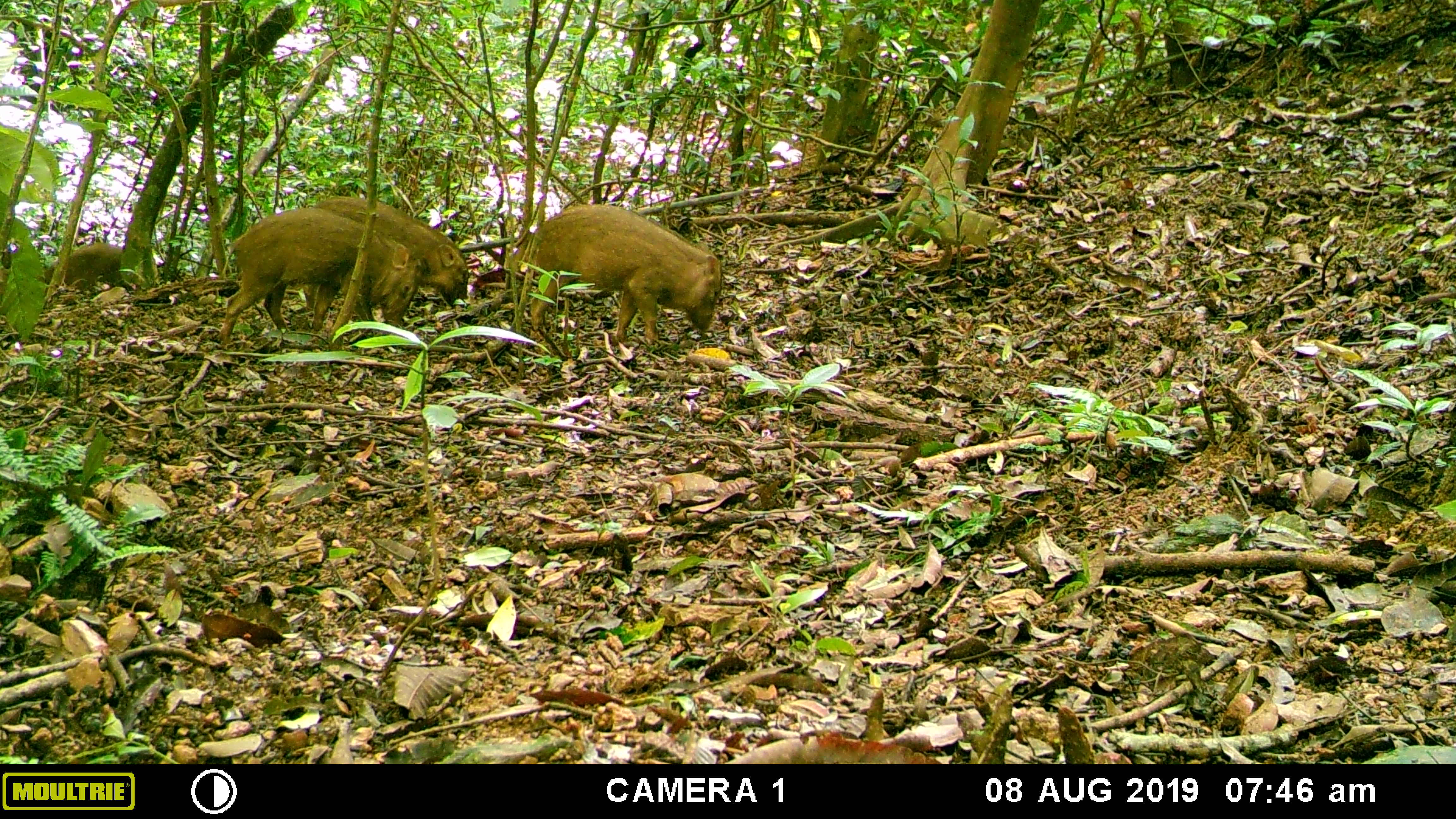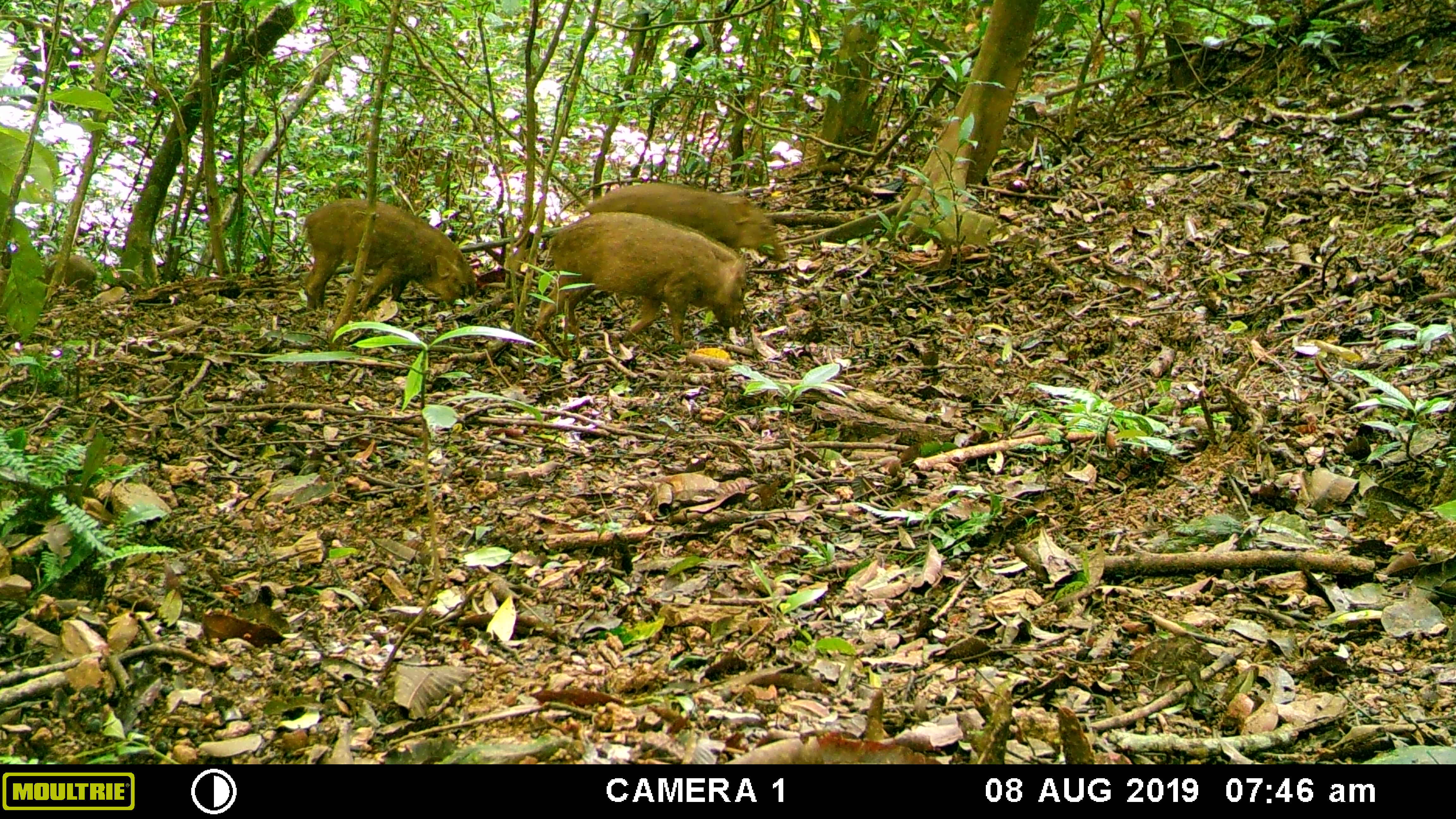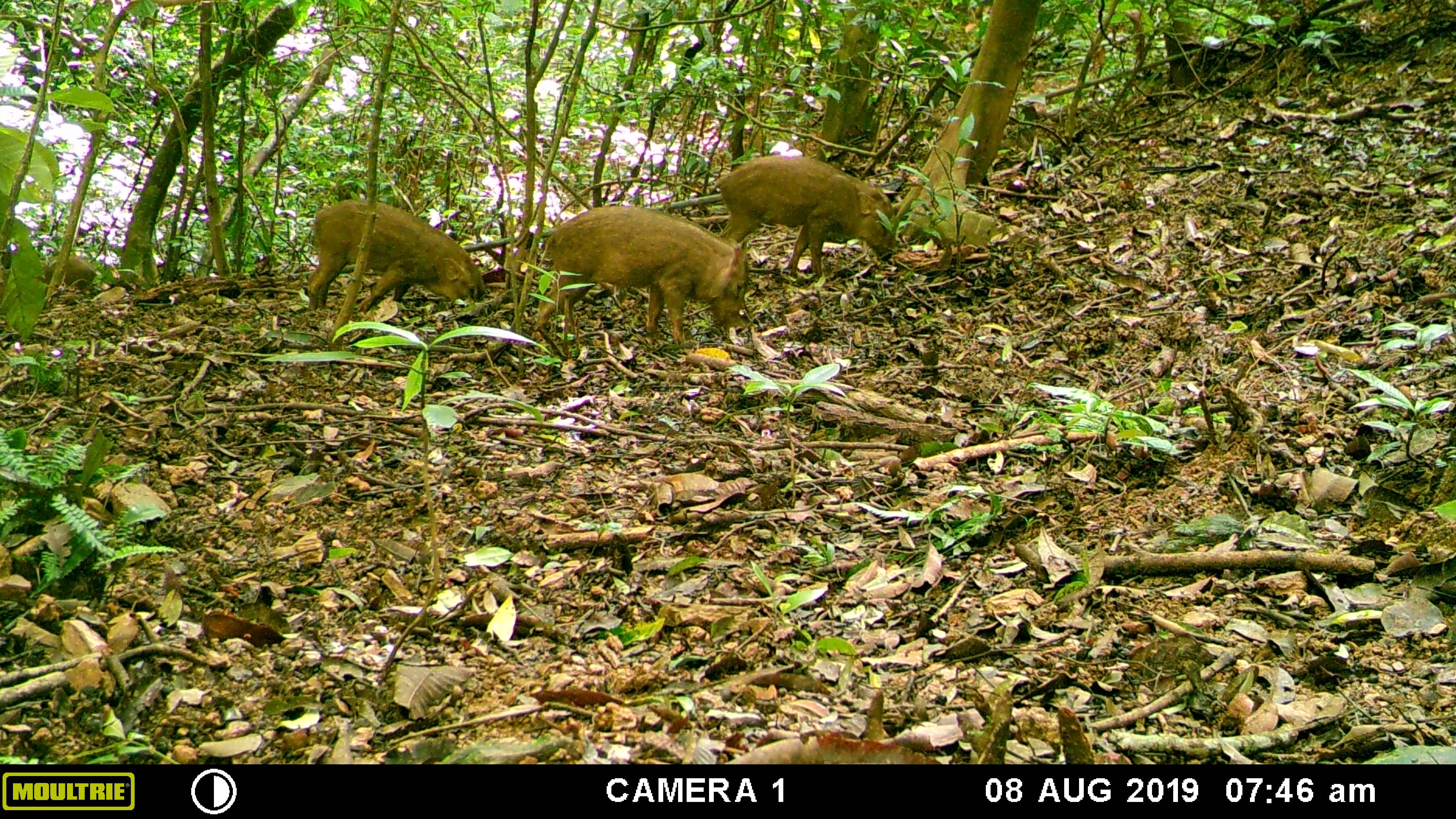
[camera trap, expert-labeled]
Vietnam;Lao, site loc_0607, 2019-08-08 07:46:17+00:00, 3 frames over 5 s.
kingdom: Animalia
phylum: Chordata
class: Mammalia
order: Artiodactyla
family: Suidae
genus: Sus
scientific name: Sus scrofa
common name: eurasian wild pig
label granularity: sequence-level